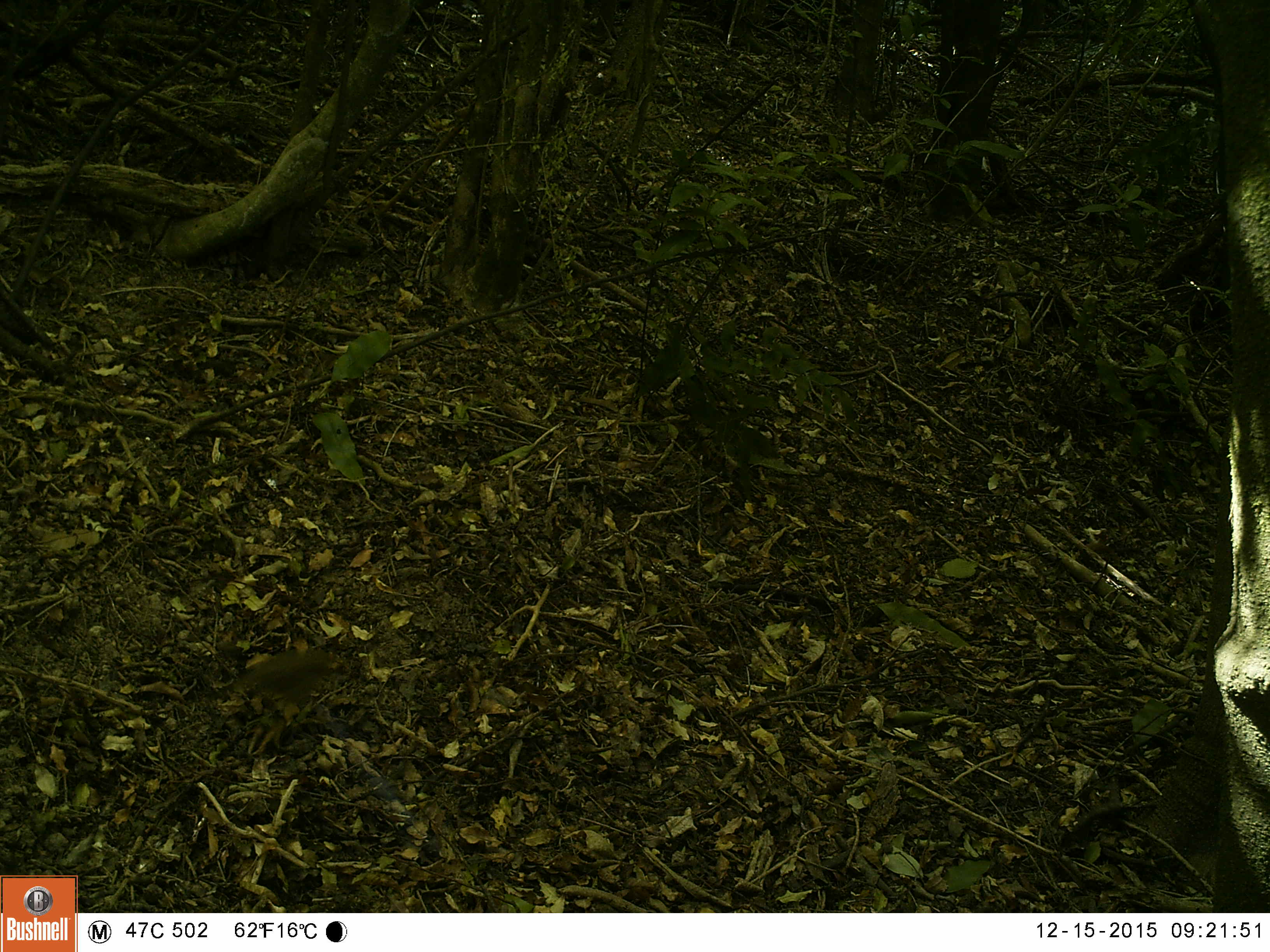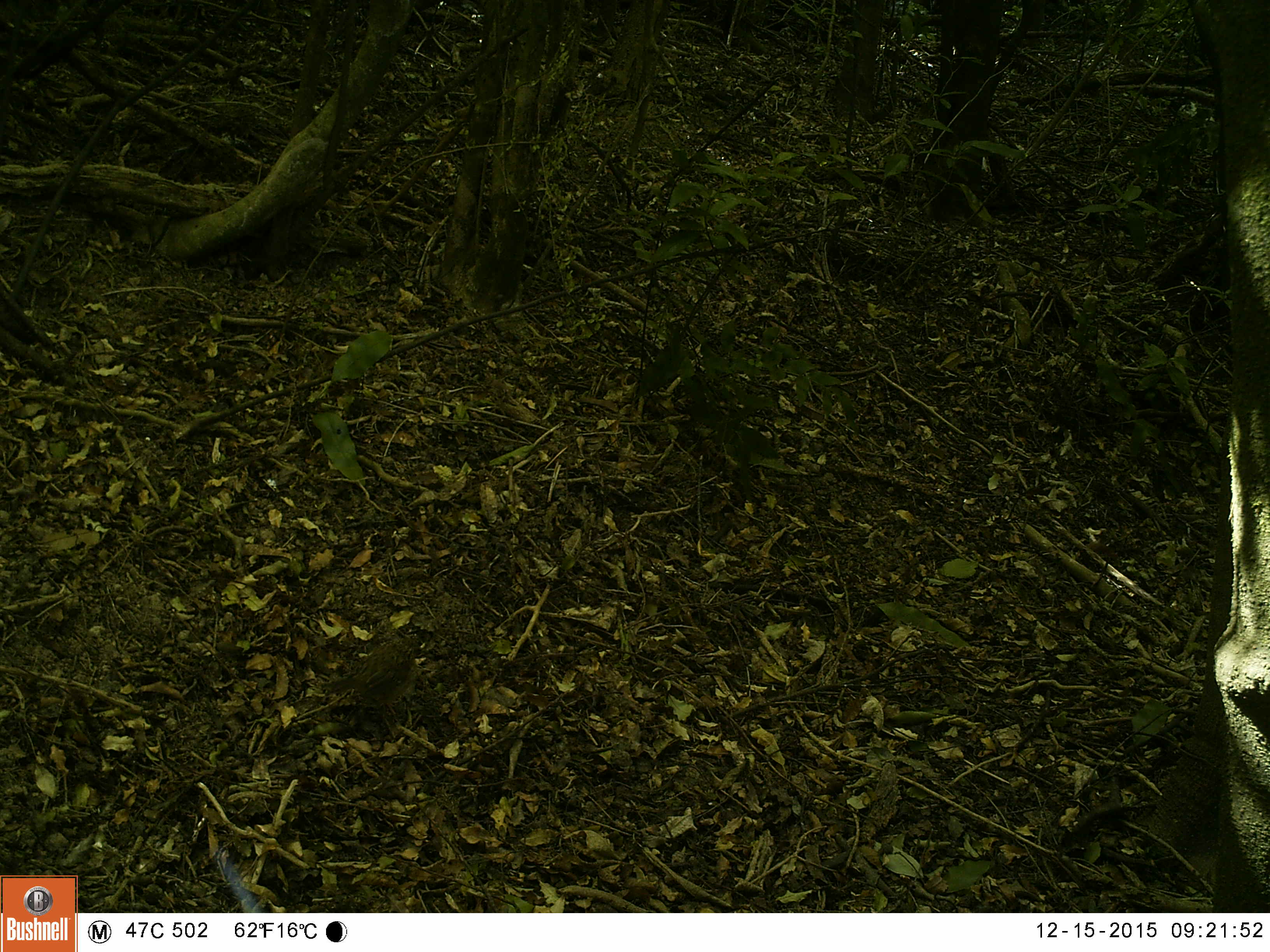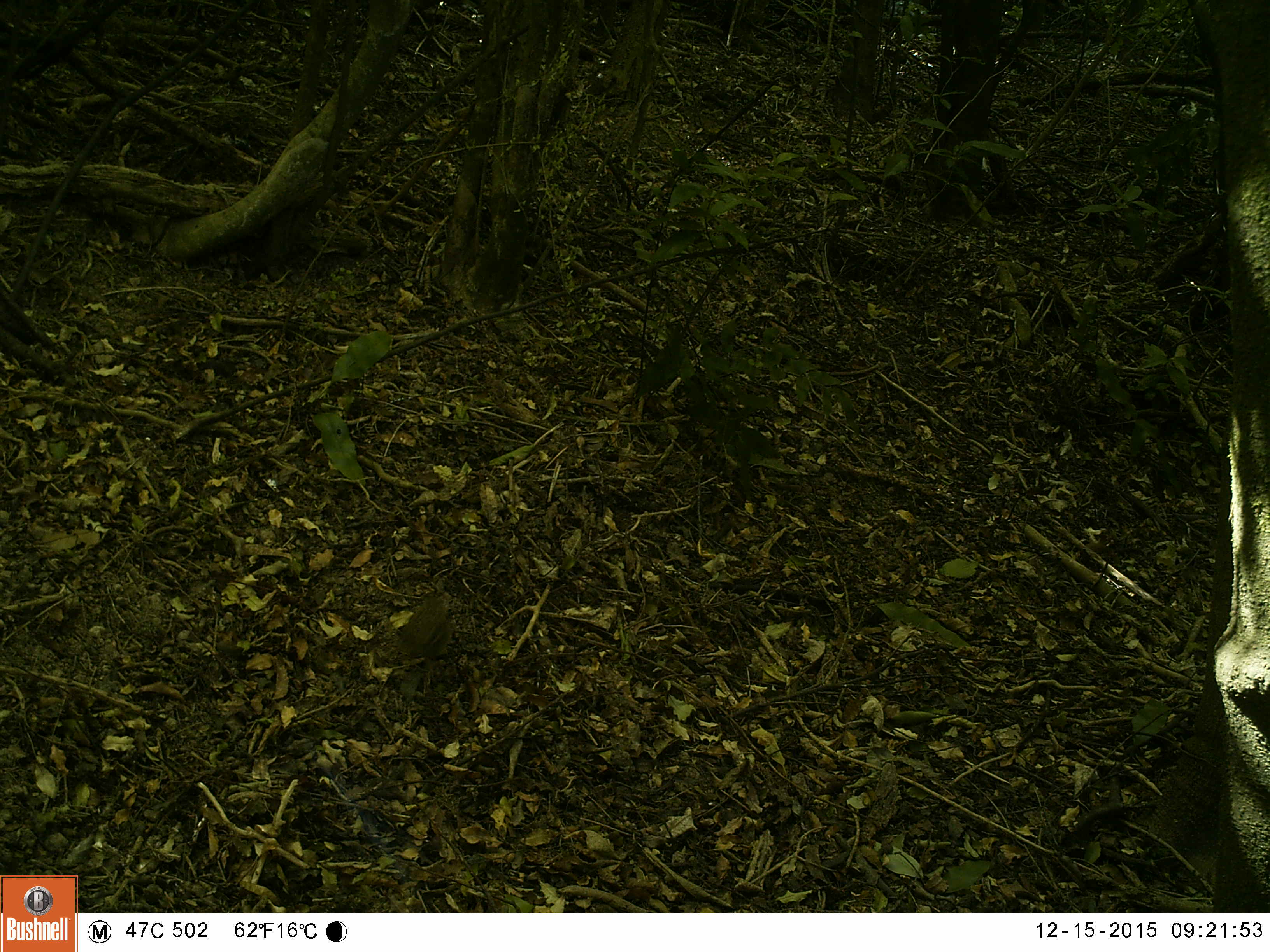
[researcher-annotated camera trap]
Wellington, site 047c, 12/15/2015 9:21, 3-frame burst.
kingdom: Animalia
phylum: Chordata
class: Aves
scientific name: Aves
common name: bird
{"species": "bird (Aves)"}